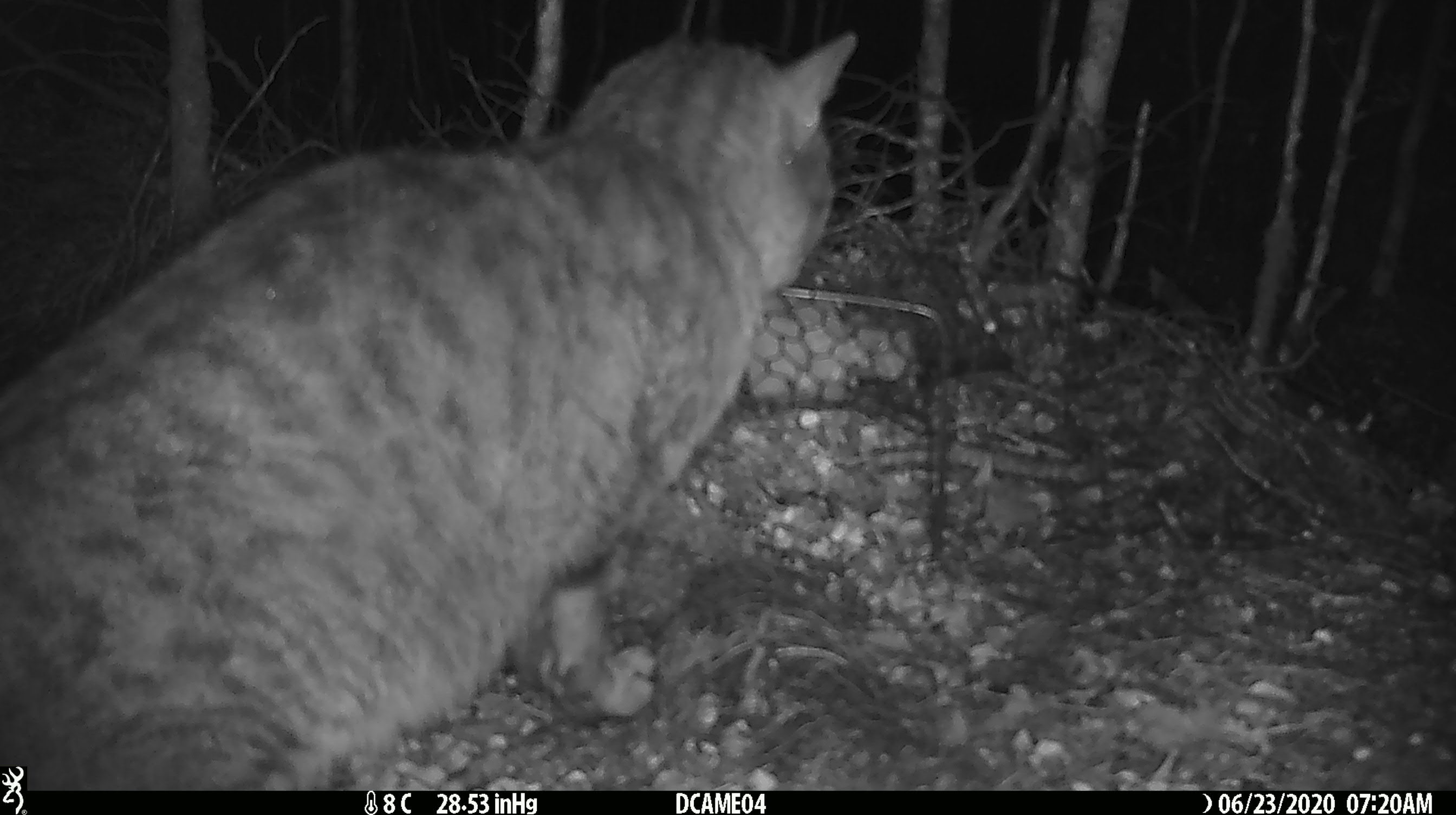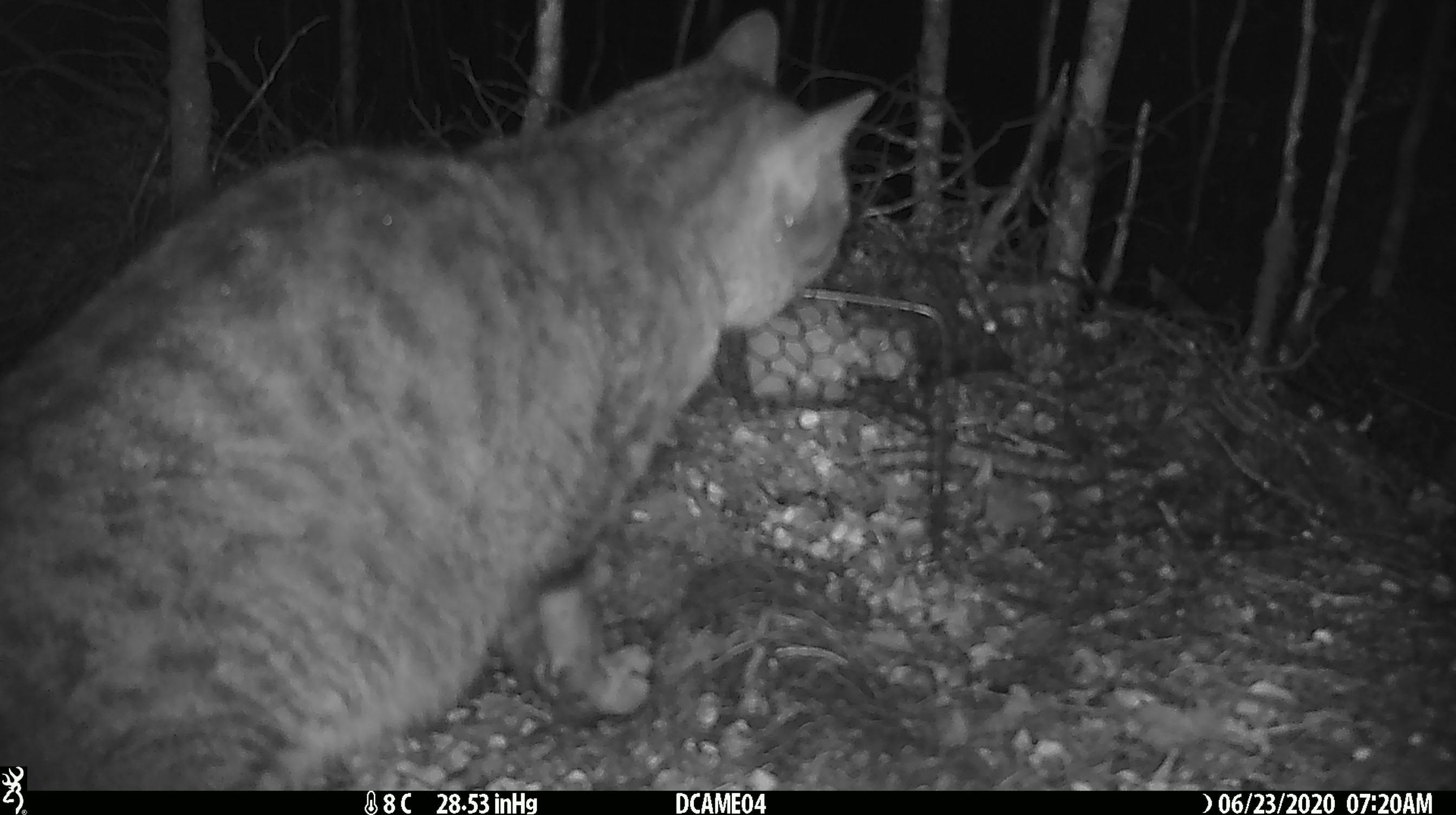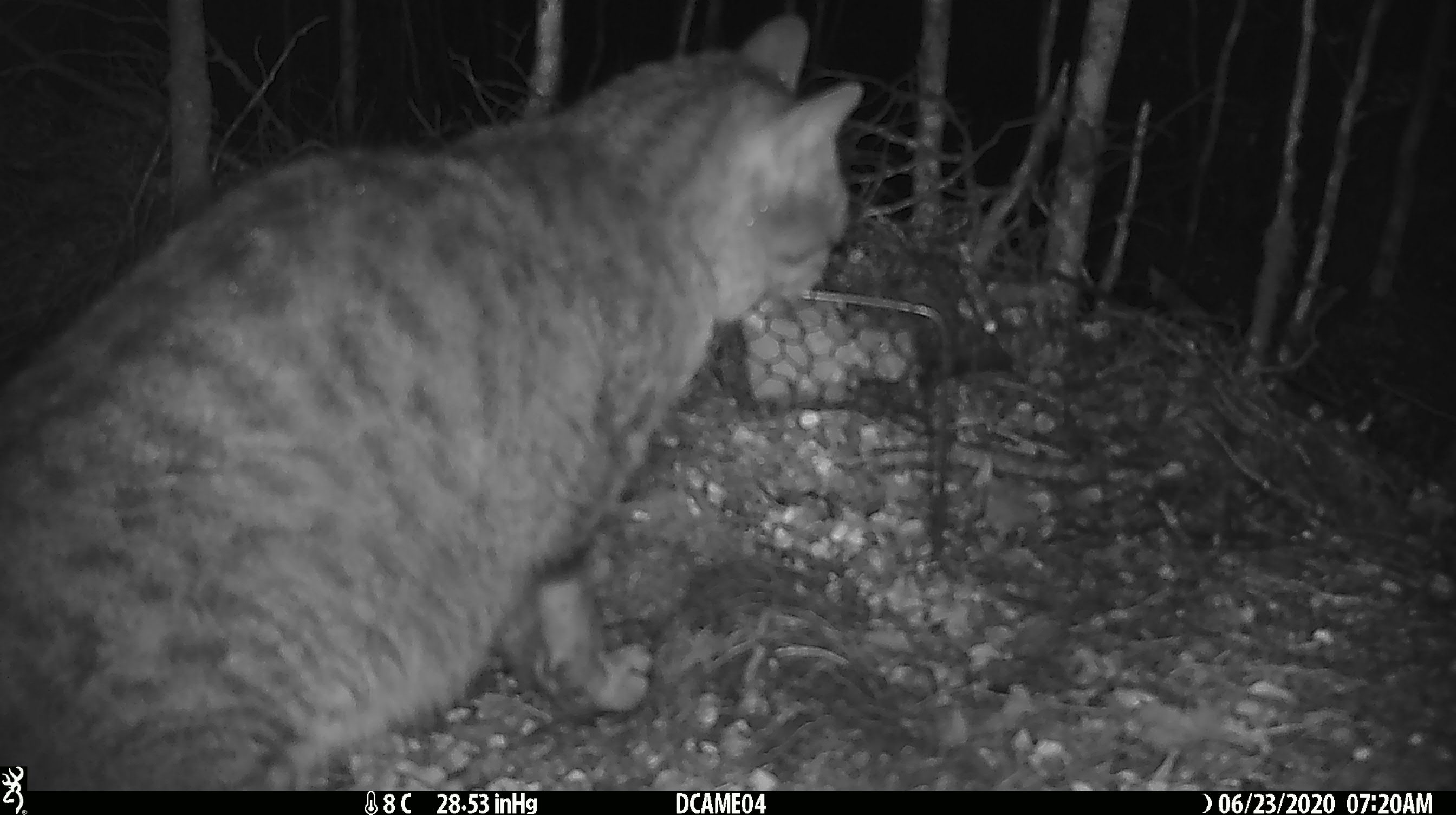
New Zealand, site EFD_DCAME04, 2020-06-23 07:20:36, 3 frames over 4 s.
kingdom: Animalia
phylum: Chordata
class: Mammalia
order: Carnivora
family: Felidae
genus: Felis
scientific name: Felis catus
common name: domestic cat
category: cat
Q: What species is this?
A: Cat (domestic cat) (Felis catus).